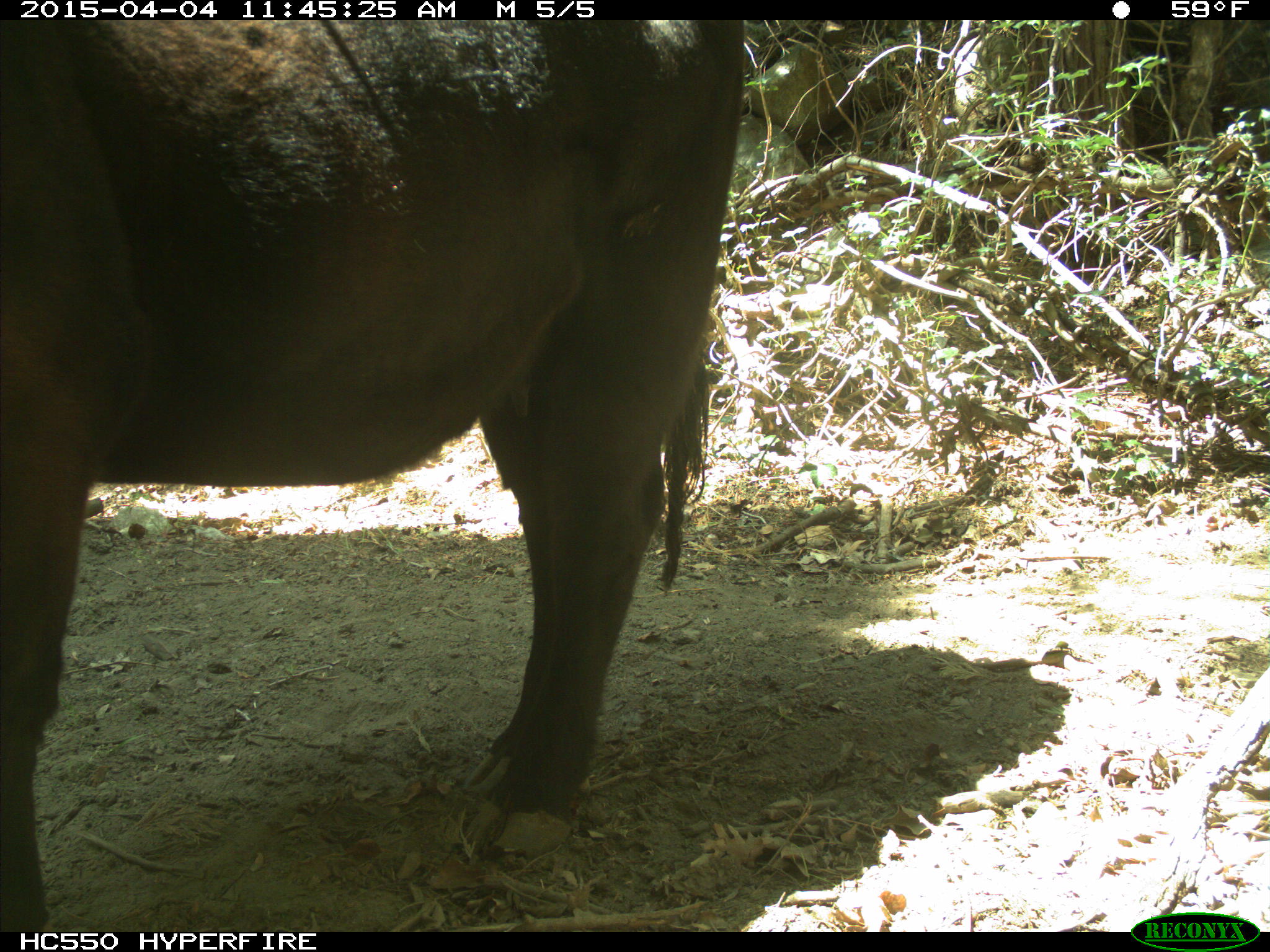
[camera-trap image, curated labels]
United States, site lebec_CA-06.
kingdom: Animalia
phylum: Chordata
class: Mammalia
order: Artiodactyla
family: Bovidae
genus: Bos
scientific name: Bos taurus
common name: domestic cow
Bos taurus (domestic cow).